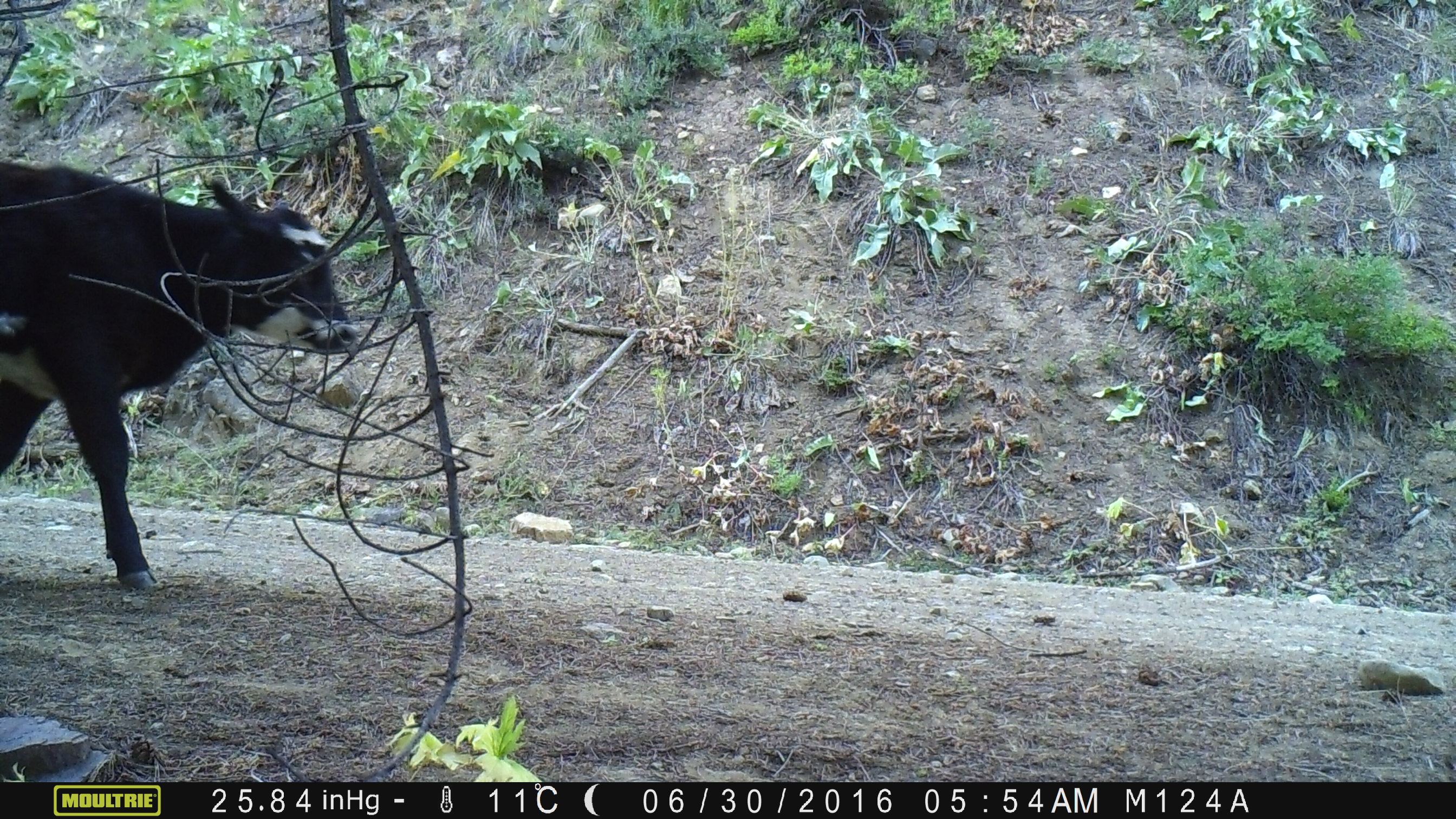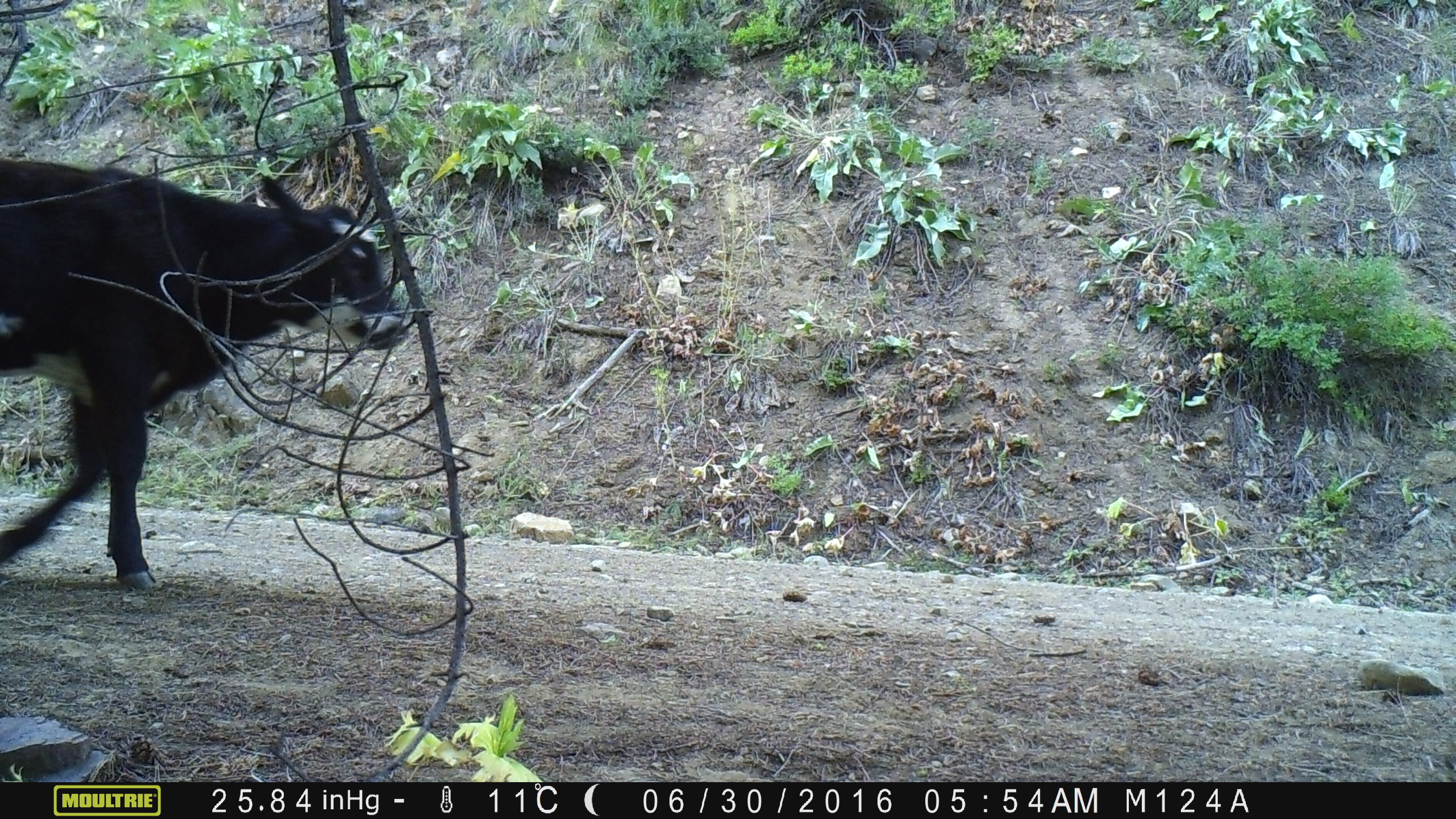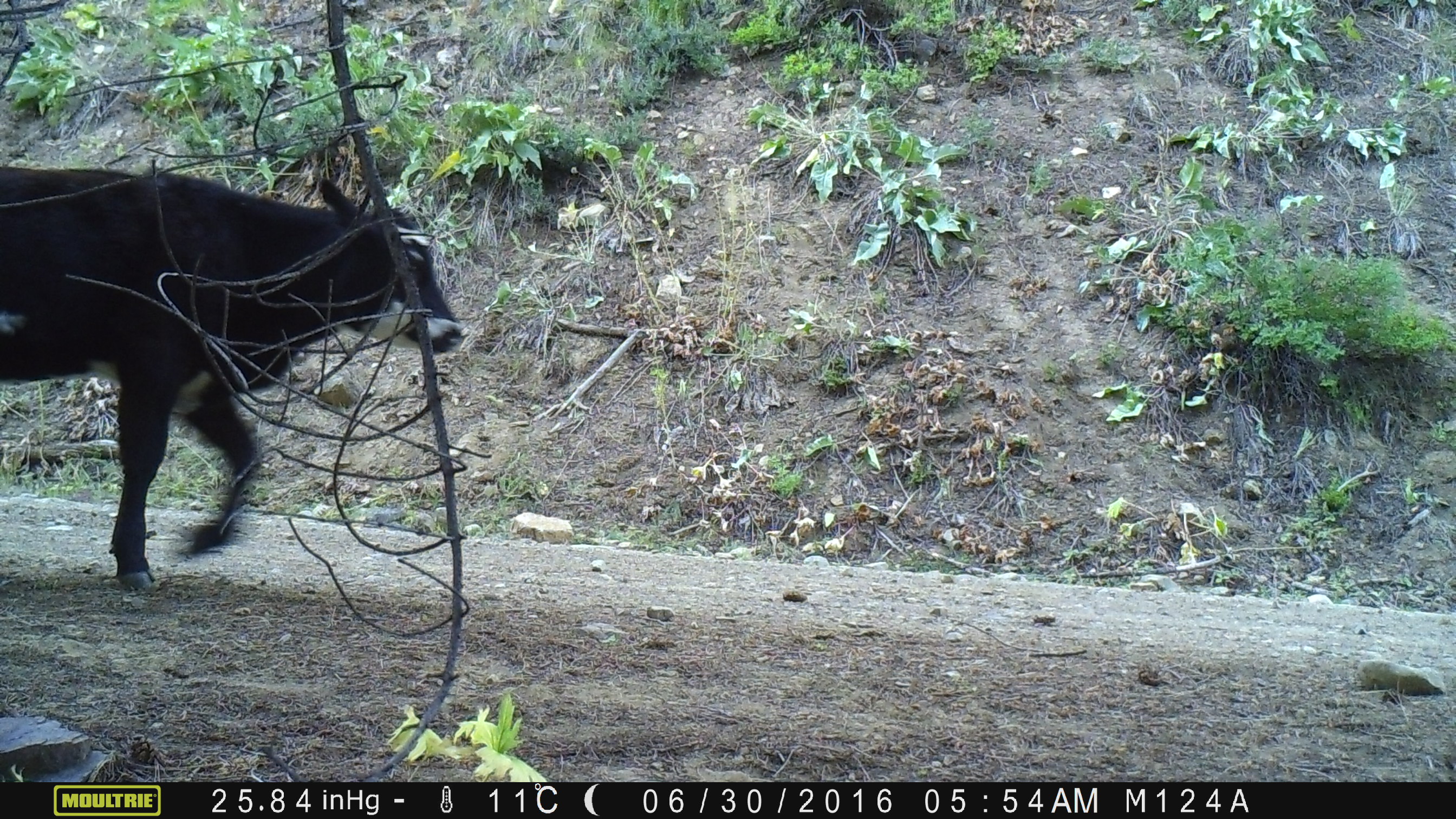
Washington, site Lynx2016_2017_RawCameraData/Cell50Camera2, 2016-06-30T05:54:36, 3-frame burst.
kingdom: Animalia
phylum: Chordata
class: Mammalia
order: Artiodactyla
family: Bovidae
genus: Bos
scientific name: Bos taurus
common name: domestic cattle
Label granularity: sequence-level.